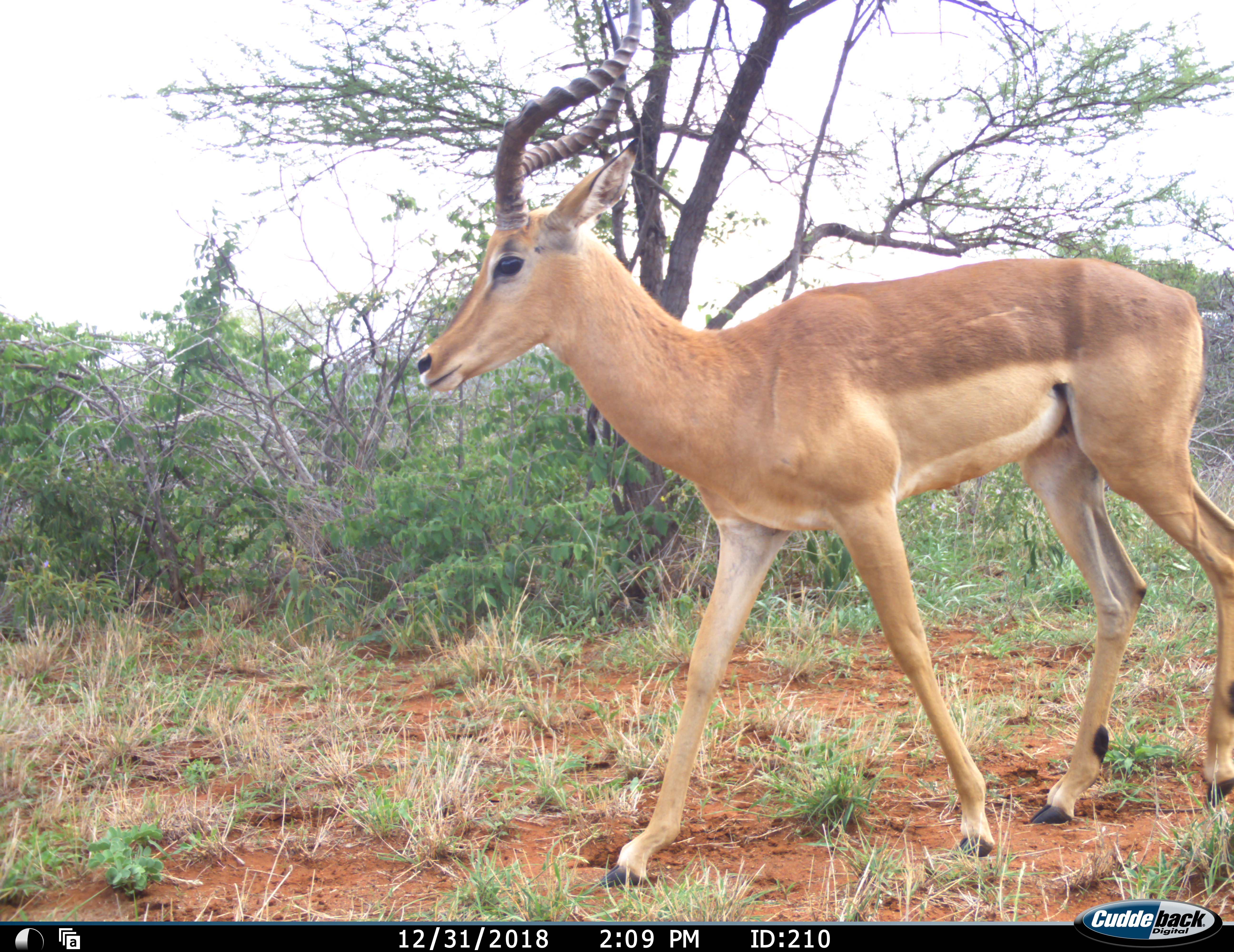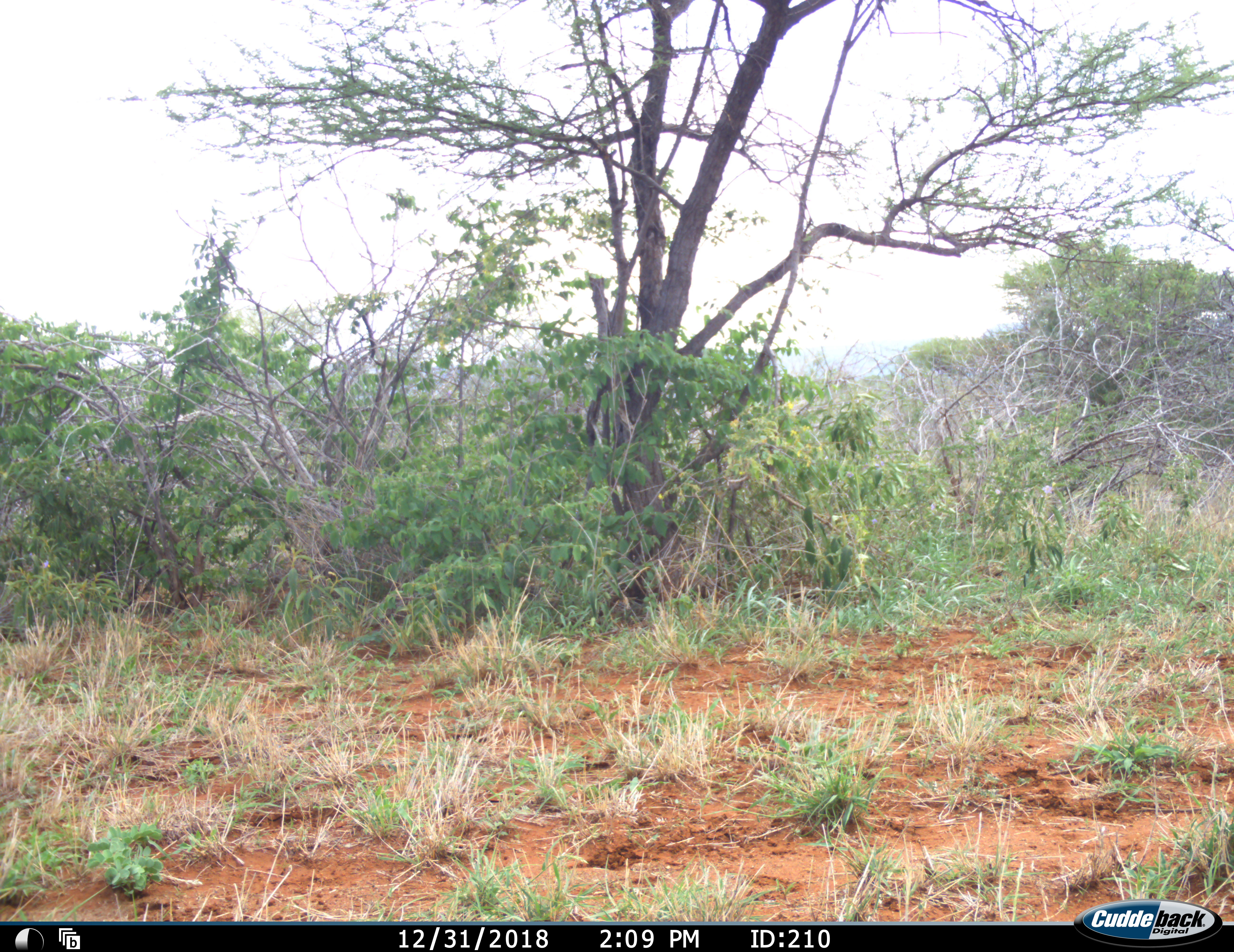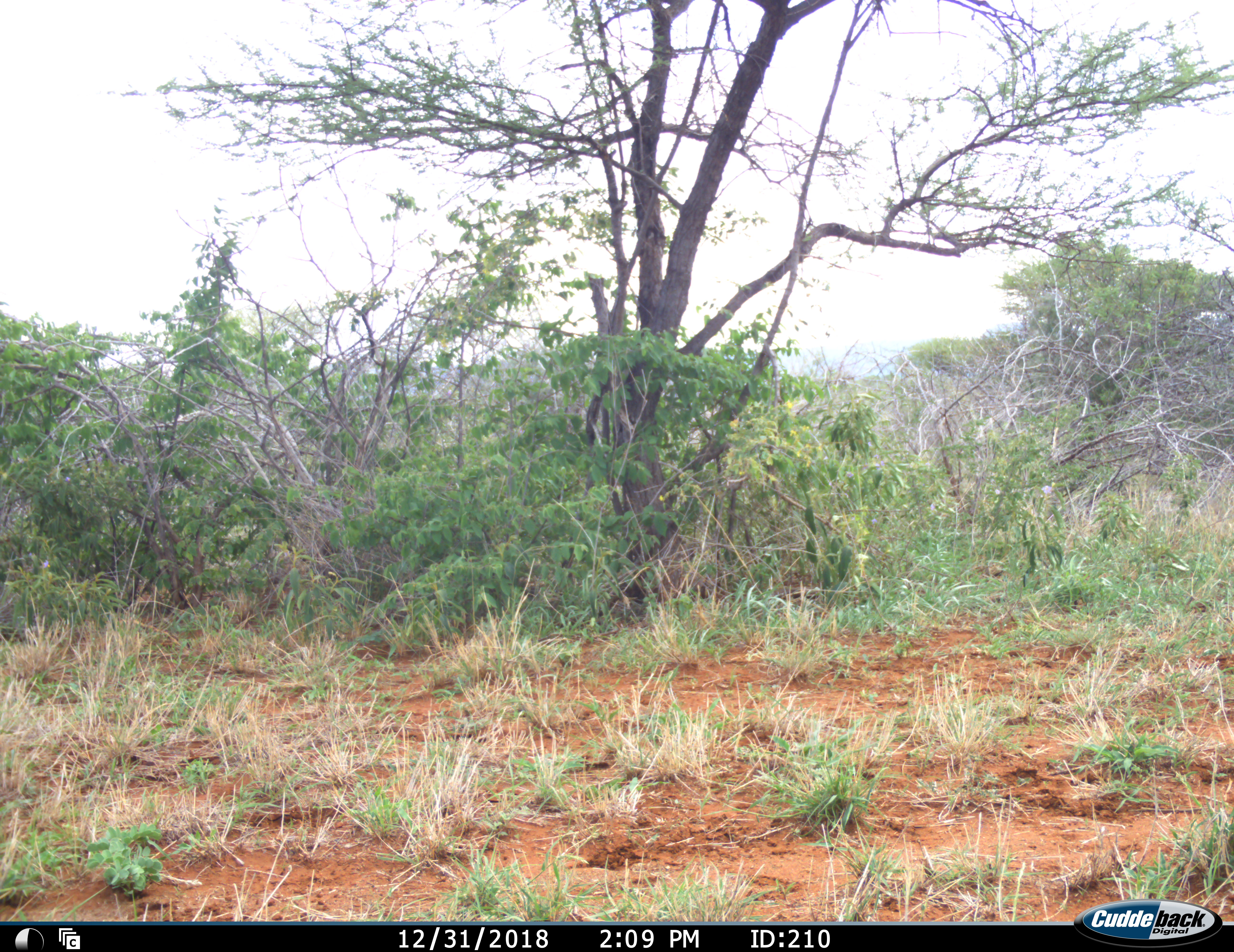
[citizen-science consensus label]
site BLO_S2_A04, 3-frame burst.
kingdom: Animalia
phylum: Chordata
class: Mammalia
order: Artiodactyla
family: Bovidae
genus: Aepyceros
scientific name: Aepyceros melampus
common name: impala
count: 1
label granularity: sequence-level